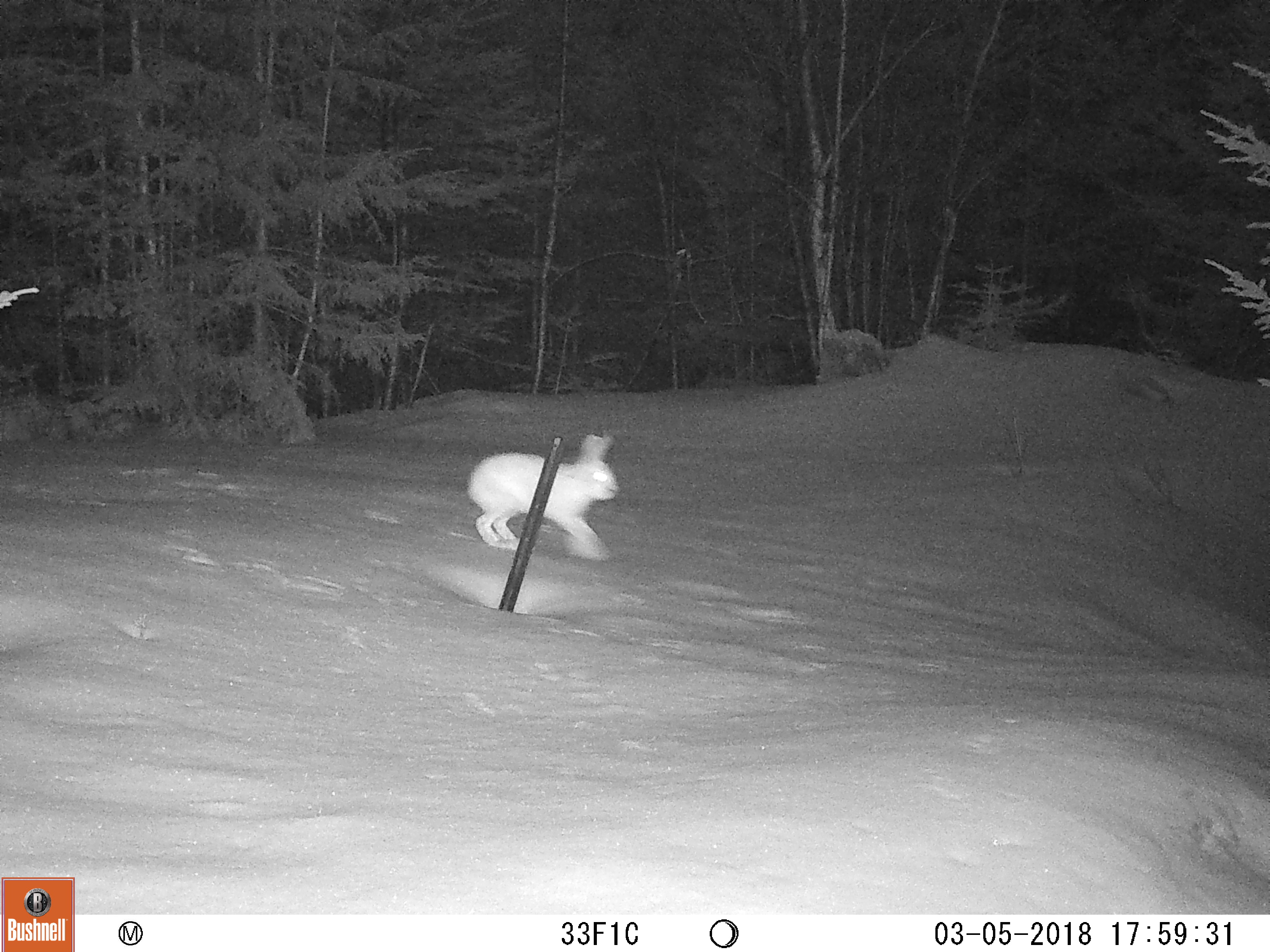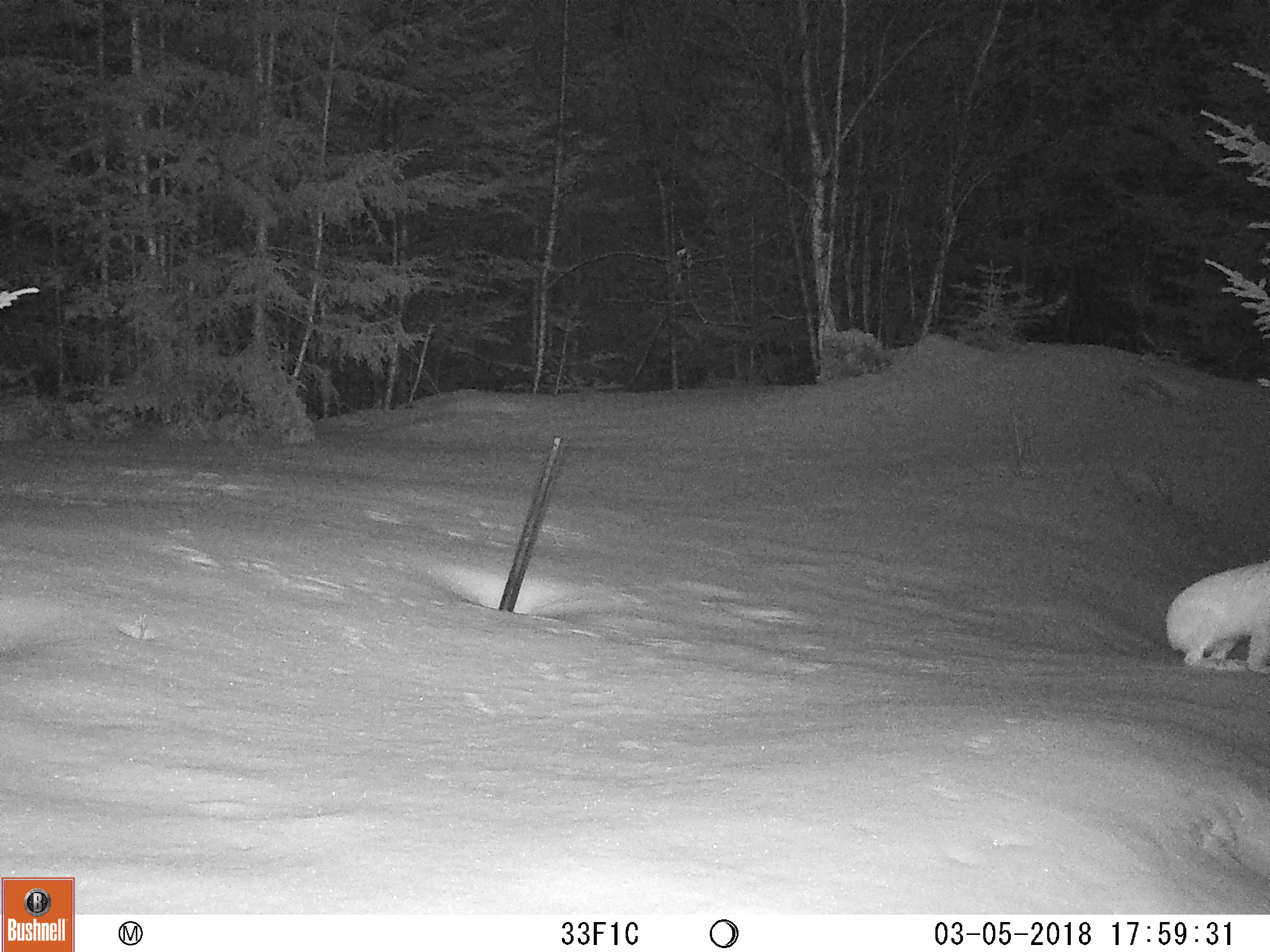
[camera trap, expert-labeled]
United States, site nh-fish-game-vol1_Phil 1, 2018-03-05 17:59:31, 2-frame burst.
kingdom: Animalia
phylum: Chordata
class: Mammalia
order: Lagomorpha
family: Leporidae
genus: Lepus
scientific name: Lepus americanus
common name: snowshoe hare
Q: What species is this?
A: Snowshoe hare (Lepus americanus).